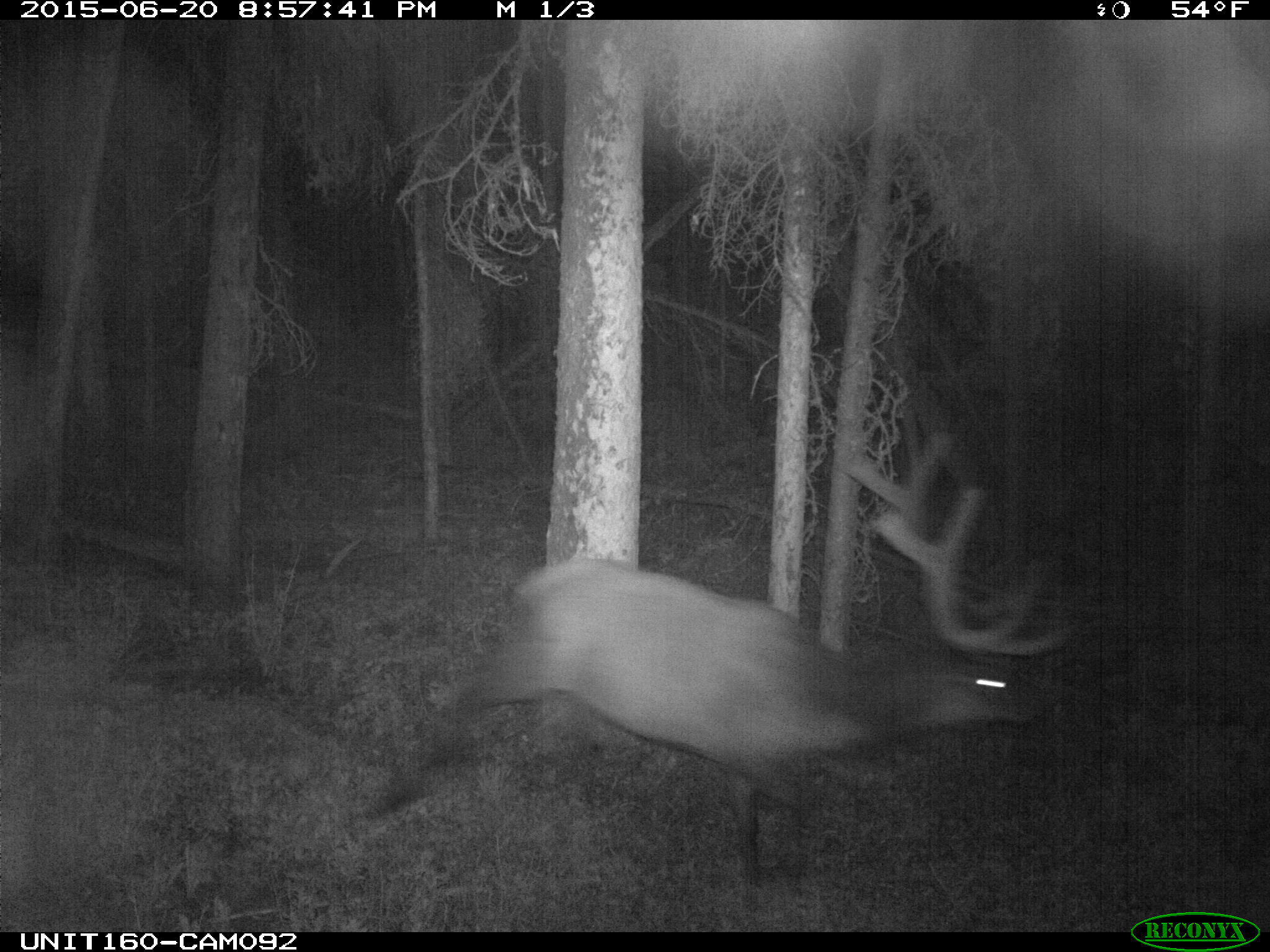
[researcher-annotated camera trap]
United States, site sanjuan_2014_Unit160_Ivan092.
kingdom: Animalia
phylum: Chordata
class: Mammalia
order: Artiodactyla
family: Cervidae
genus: Cervus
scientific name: Cervus elaphus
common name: red deer